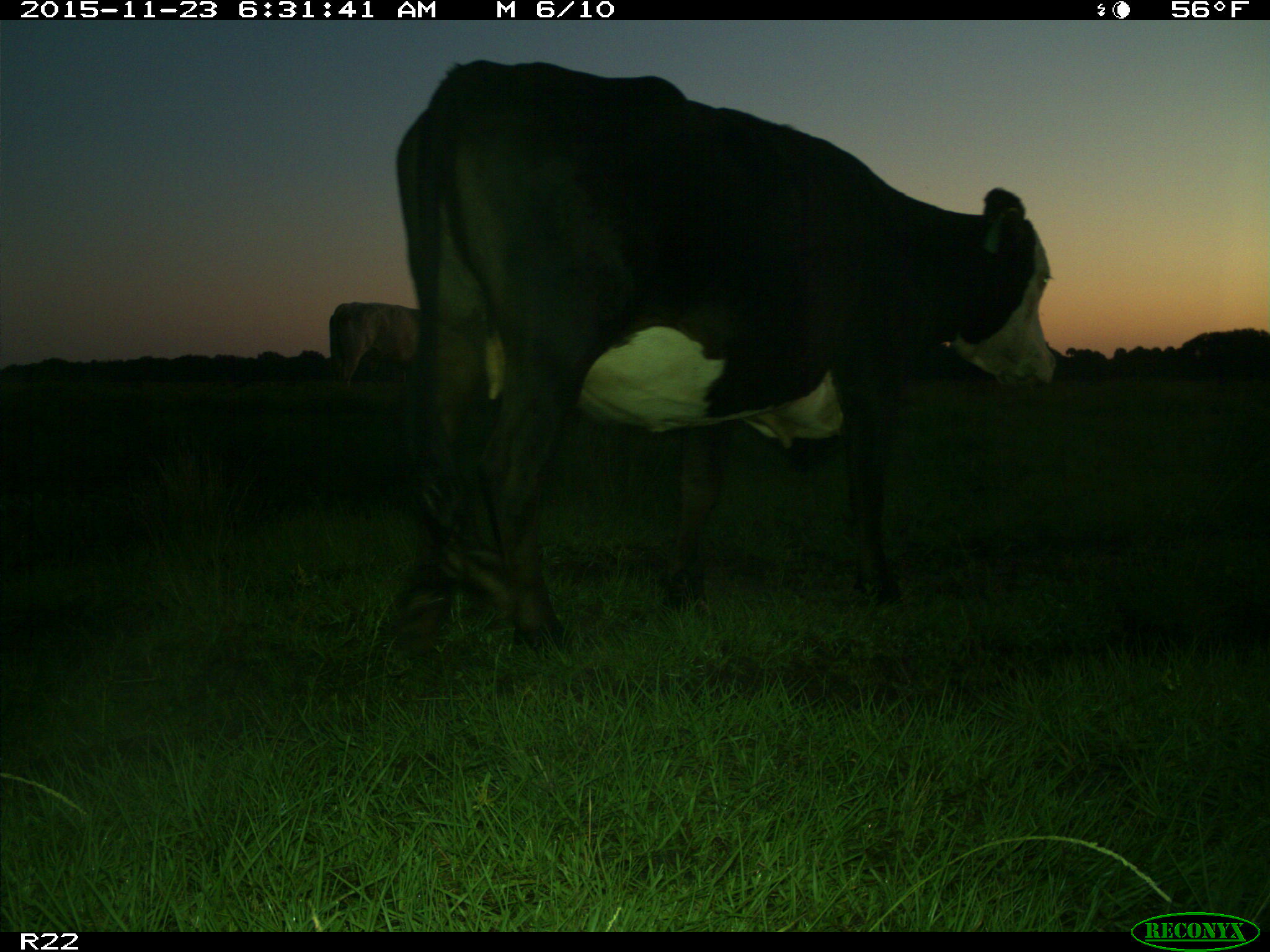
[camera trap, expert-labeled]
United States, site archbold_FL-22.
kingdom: Animalia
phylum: Chordata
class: Mammalia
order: Artiodactyla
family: Bovidae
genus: Bos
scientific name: Bos taurus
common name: domestic cow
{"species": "Bos taurus (domestic cow)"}